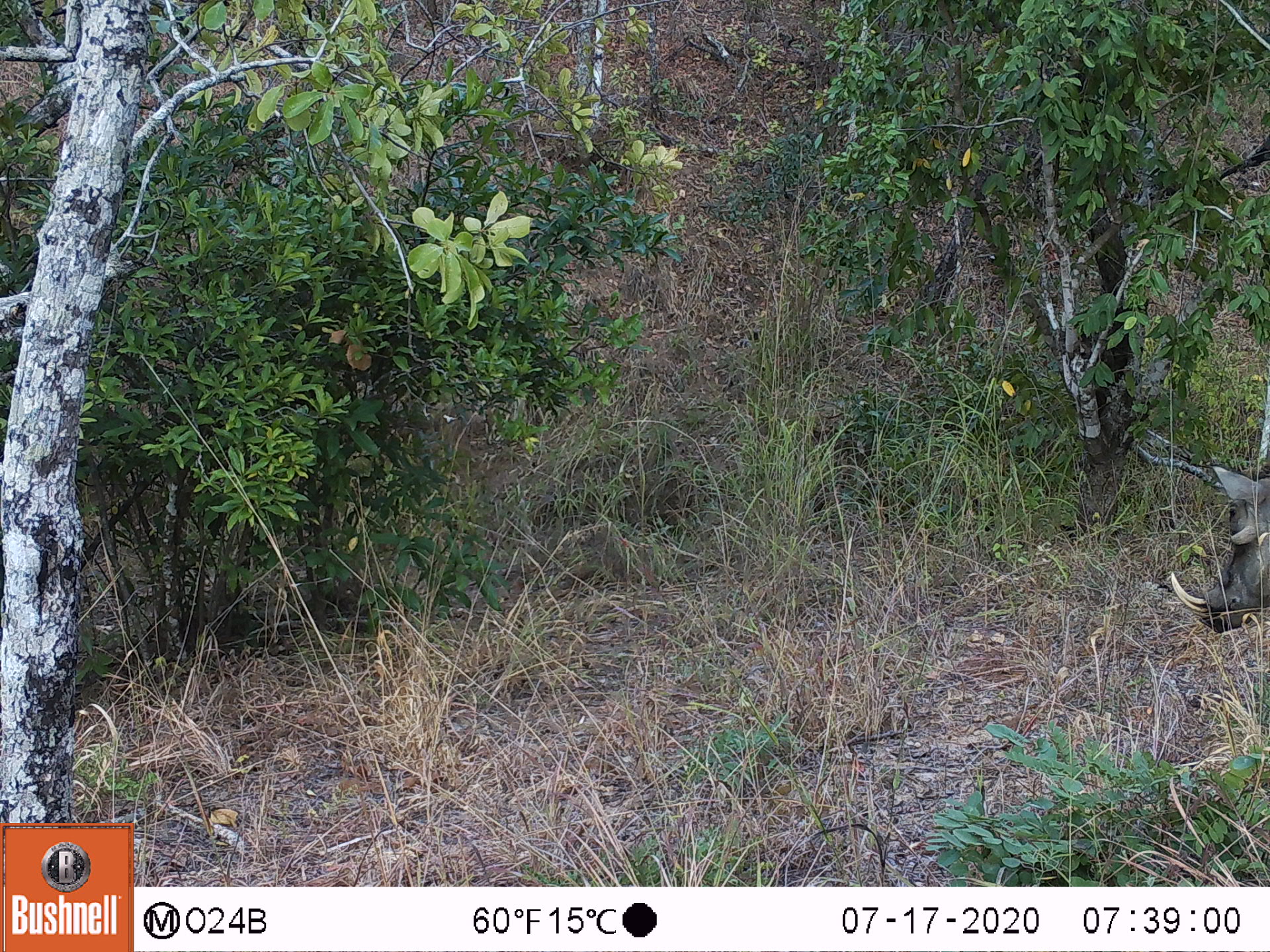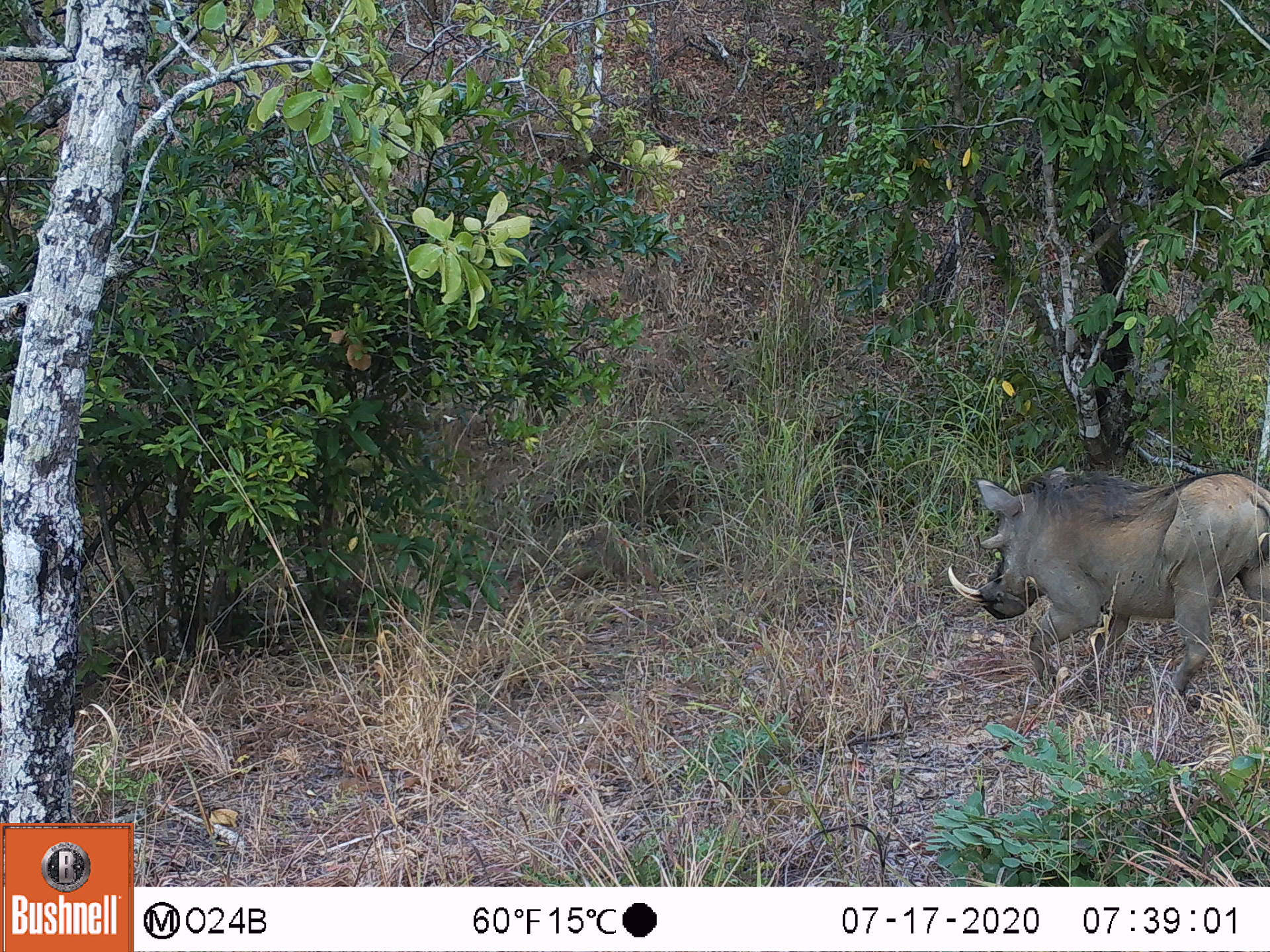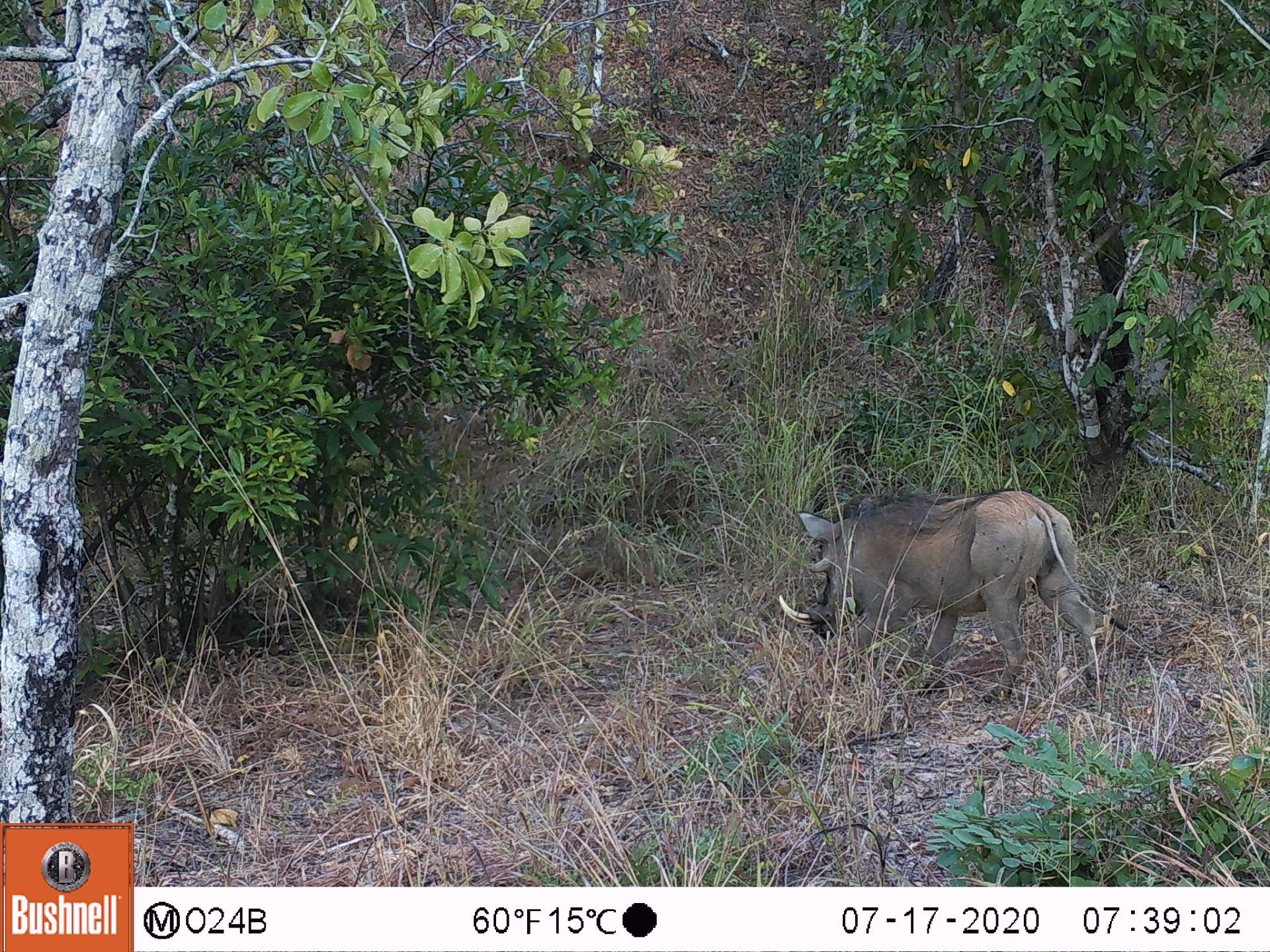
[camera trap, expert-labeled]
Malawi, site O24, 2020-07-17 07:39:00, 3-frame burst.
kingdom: Animalia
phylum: Chordata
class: Mammalia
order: Artiodactyla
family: Suidae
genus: Phacochoerus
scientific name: Phacochoerus africanus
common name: common warthog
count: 1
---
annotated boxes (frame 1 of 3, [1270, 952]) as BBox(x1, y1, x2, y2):
common warthog: BBox(1165, 461, 1268, 638)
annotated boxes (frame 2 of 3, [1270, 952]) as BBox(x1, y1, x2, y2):
common warthog: BBox(944, 459, 1266, 717)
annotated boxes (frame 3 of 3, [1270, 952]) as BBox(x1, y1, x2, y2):
common warthog: BBox(772, 481, 1155, 711)